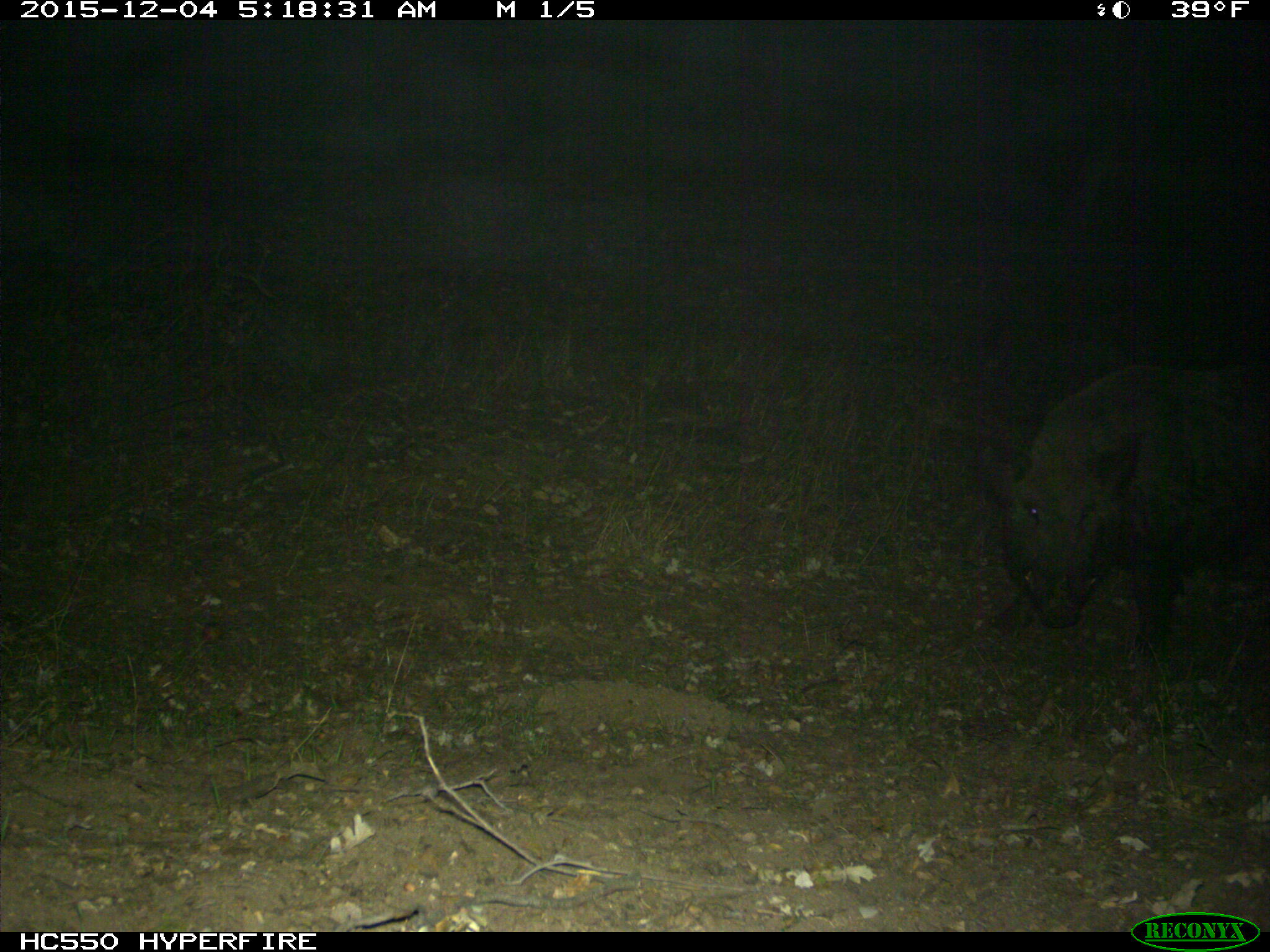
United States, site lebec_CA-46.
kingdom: Animalia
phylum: Chordata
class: Mammalia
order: Artiodactyla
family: Suidae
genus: Sus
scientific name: Sus scrofa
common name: wild boar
Sus scrofa (wild boar).